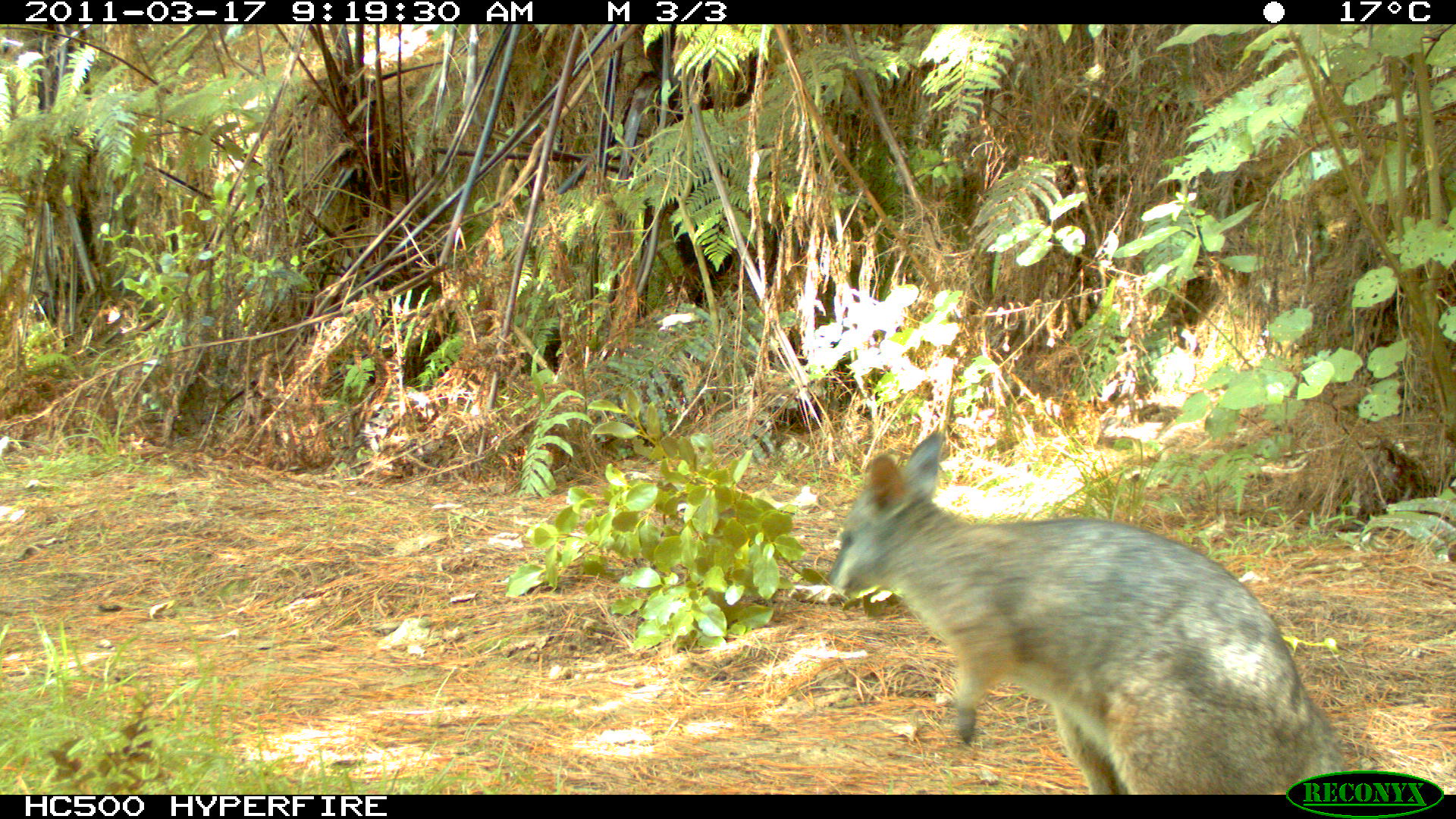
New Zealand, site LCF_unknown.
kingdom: Animalia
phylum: Chordata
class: Mammalia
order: Diprotodontia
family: Macropodidae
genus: Notamacropus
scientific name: Notamacropus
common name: wallaby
Wallaby (Notamacropus).